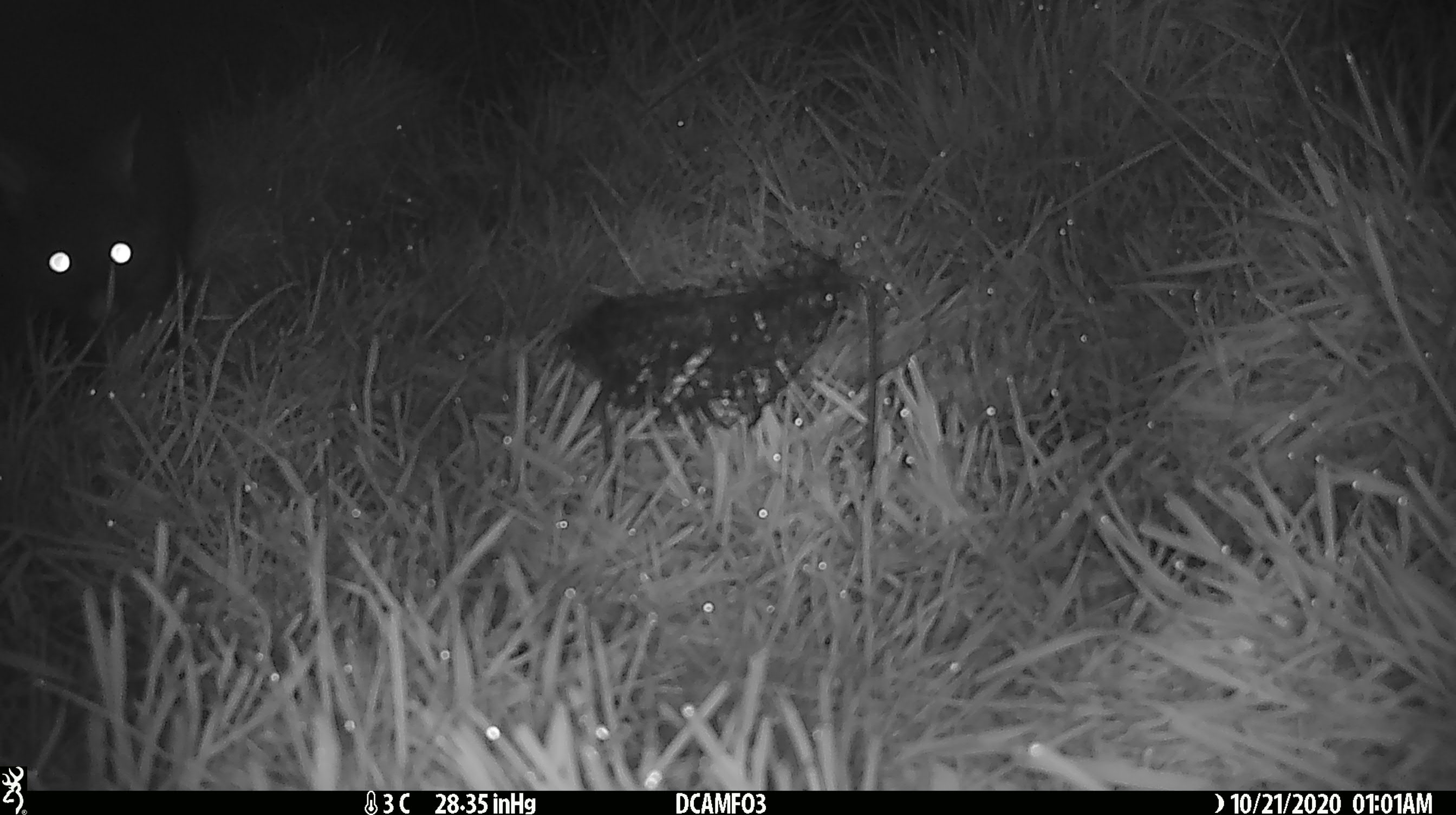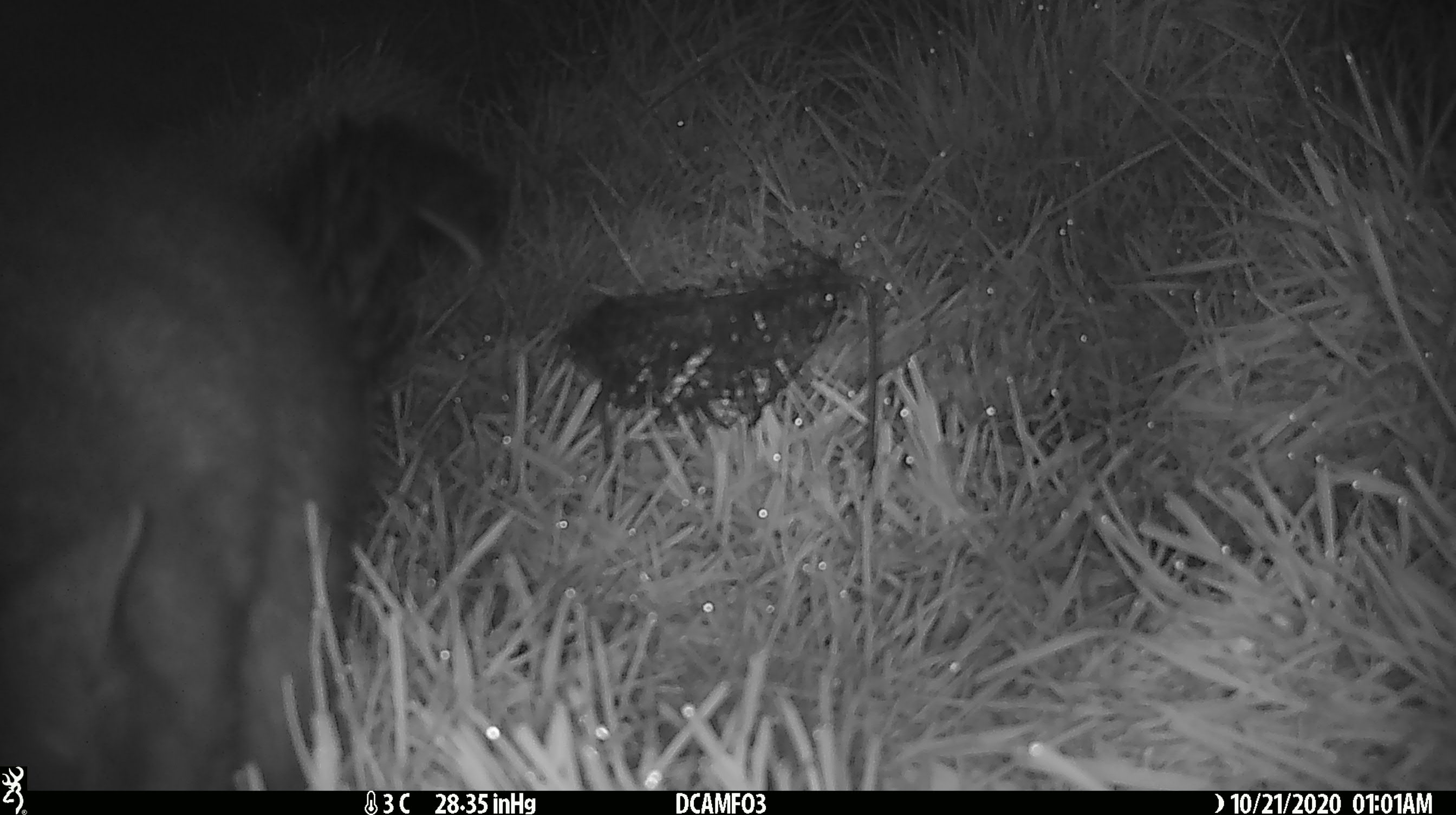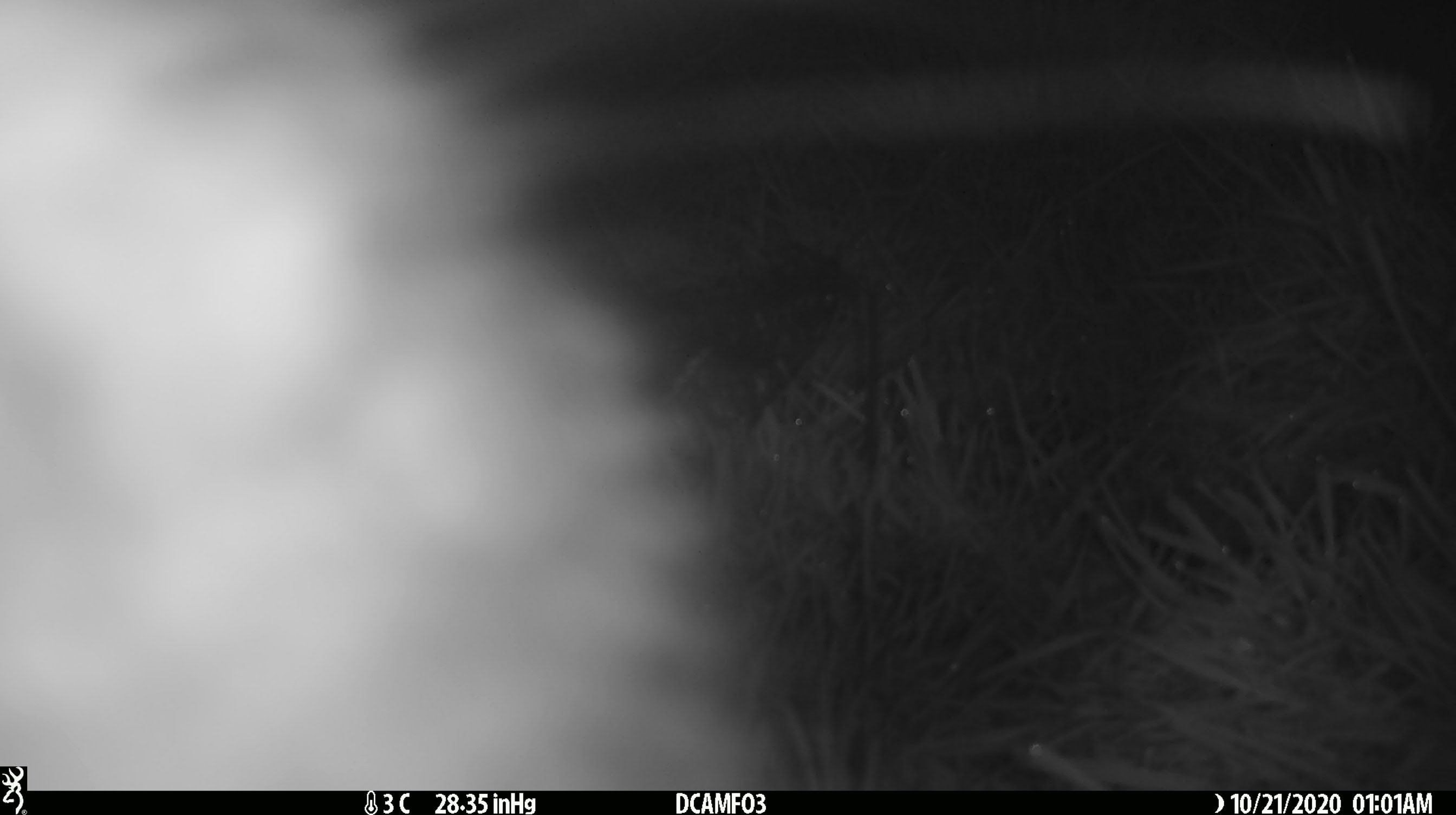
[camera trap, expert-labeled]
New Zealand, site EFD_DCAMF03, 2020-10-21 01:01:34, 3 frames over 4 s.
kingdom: Animalia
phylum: Chordata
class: Mammalia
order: Diprotodontia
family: Phalangeridae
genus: Trichosurus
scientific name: Trichosurus vulpecula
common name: common brushtail possum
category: possum